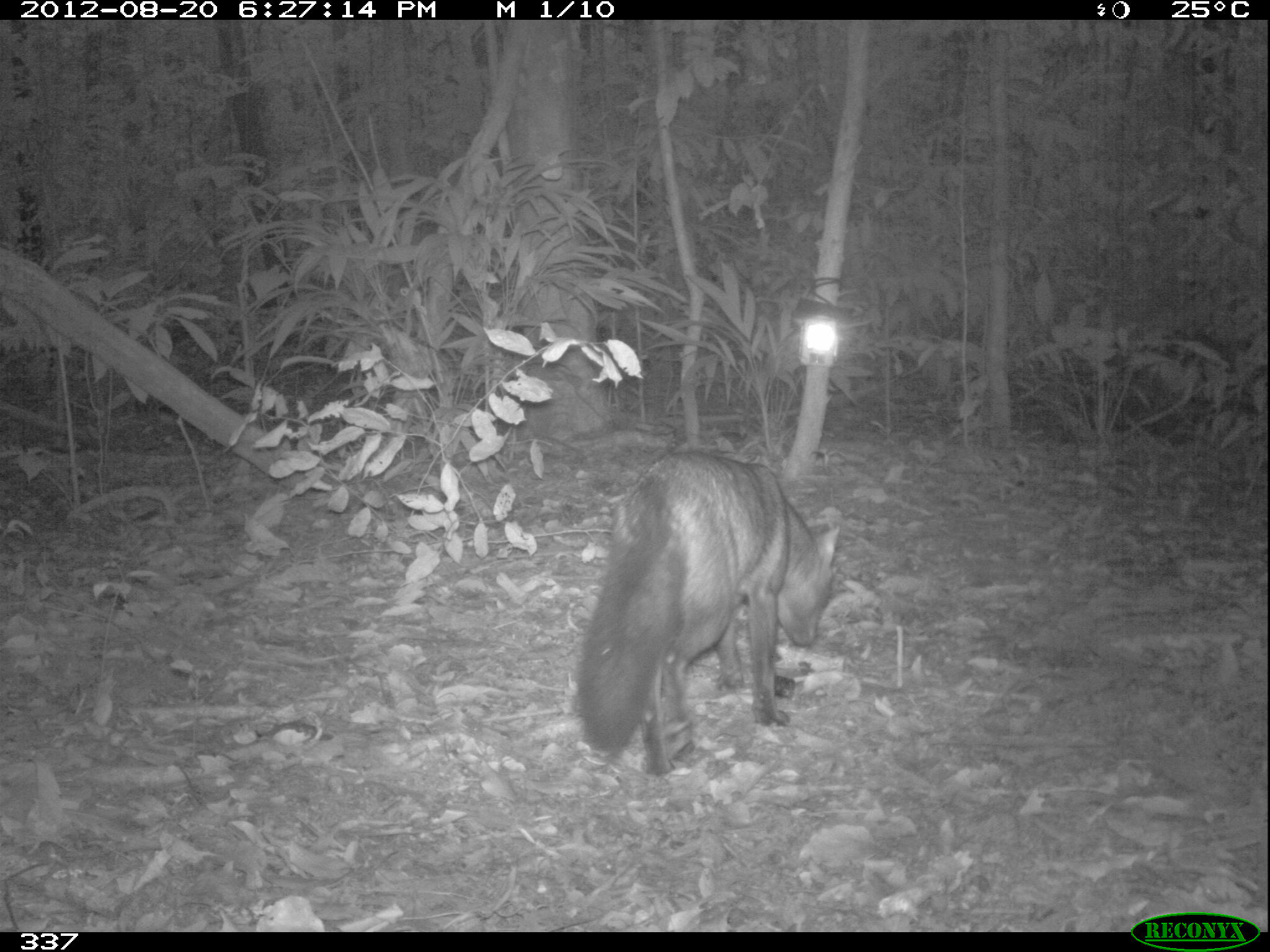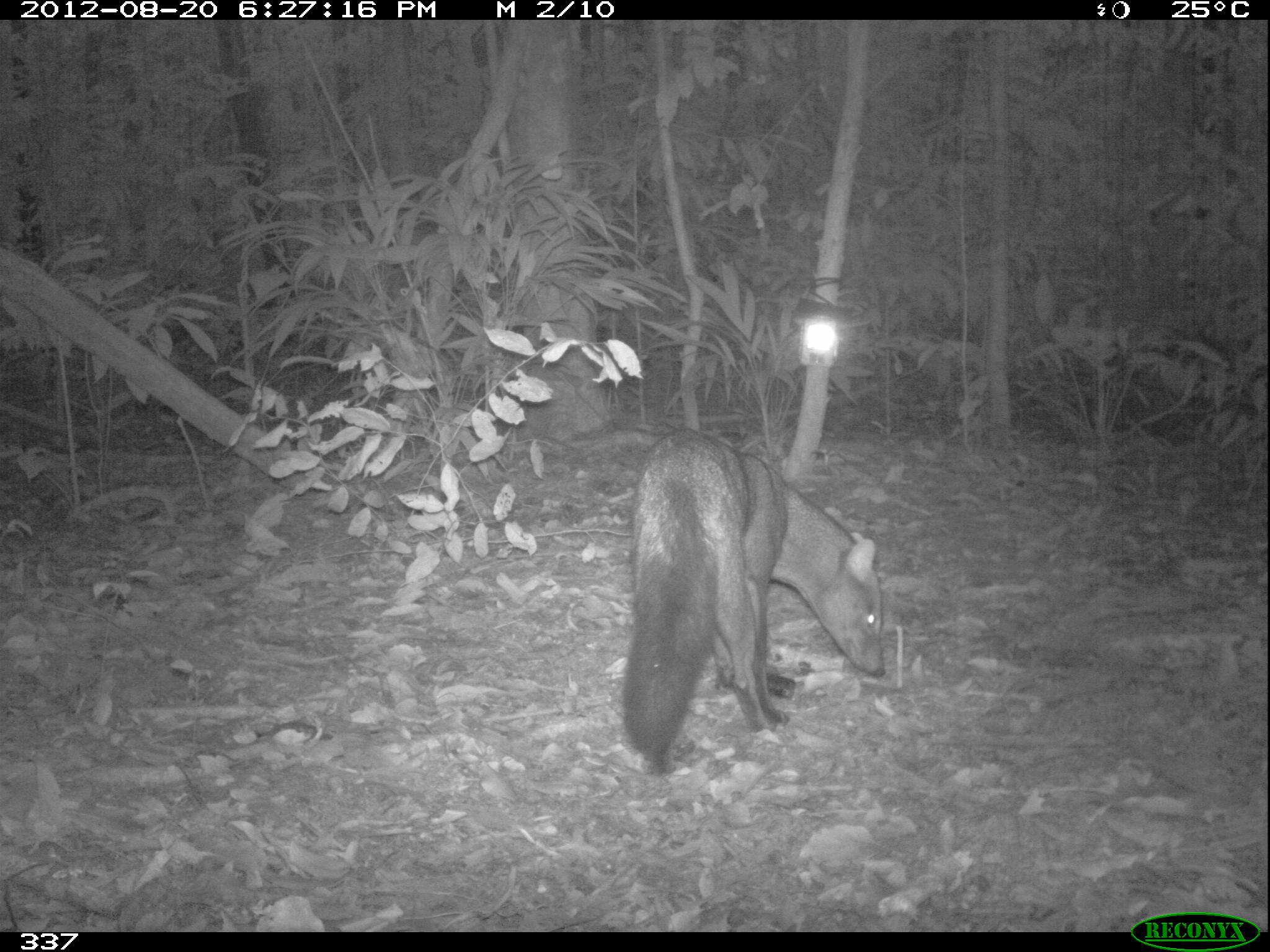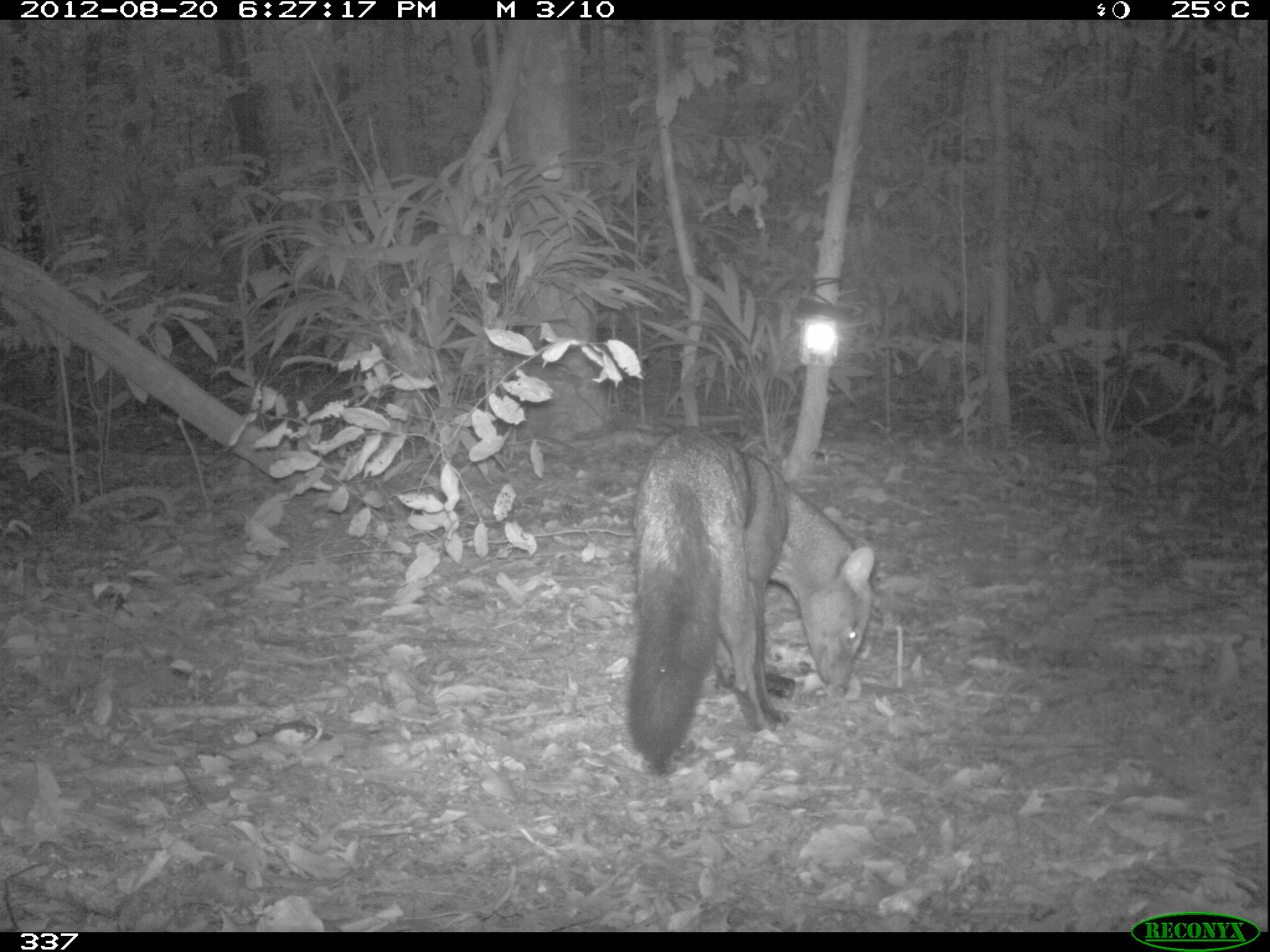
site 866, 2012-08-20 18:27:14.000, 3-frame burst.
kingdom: Animalia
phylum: Chordata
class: Mammalia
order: Carnivora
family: Canidae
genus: Atelocynus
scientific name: Atelocynus microtis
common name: short-eared dog